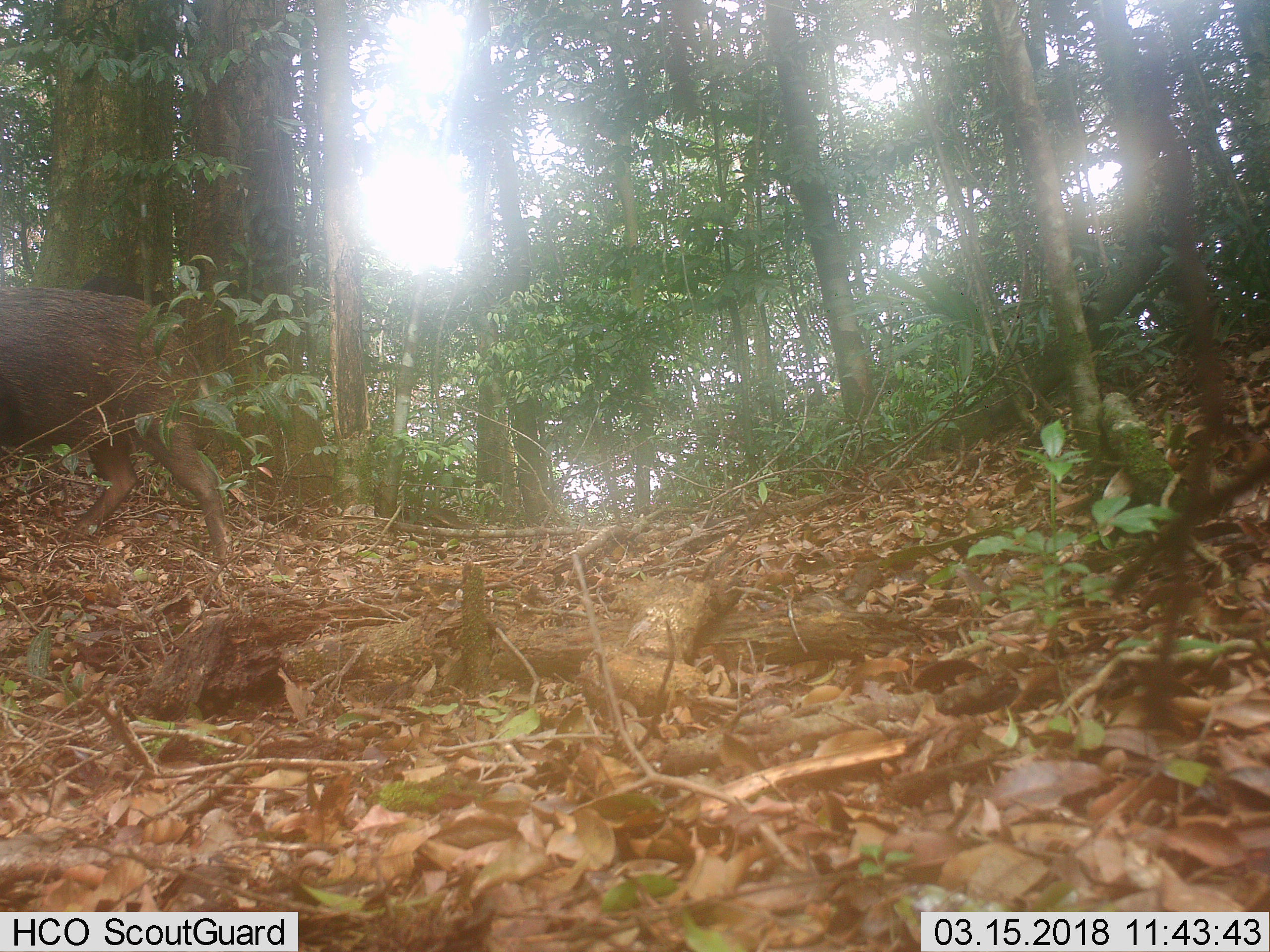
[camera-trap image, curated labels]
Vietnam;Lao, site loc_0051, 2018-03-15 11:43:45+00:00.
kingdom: Animalia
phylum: Chordata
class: Mammalia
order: Artiodactyla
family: Suidae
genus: Sus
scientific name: Sus scrofa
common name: eurasian wild pig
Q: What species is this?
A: Eurasian wild pig (Sus scrofa).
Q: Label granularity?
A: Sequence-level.